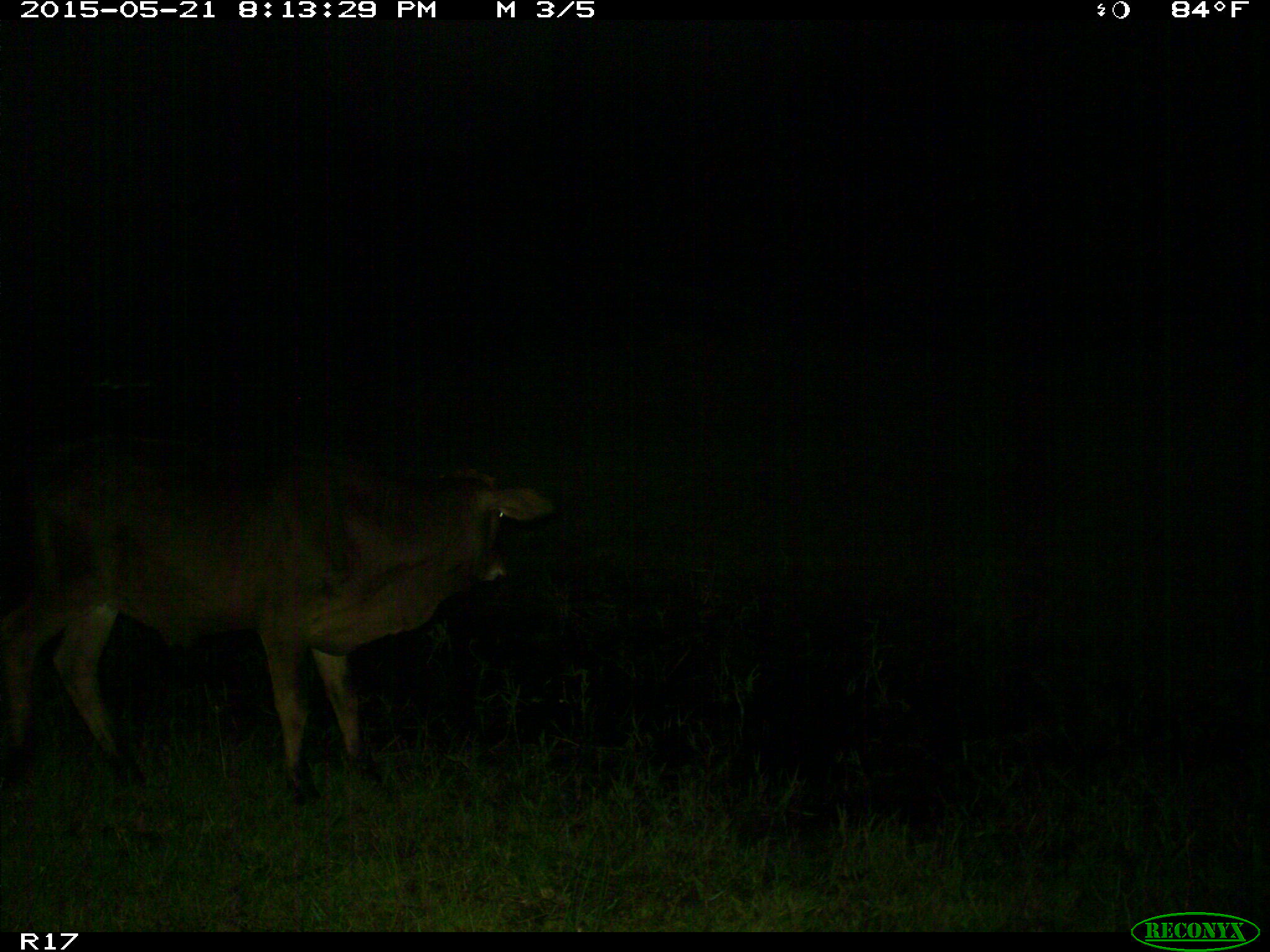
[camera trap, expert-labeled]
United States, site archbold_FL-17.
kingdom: Animalia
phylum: Chordata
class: Mammalia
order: Artiodactyla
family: Bovidae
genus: Bos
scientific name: Bos taurus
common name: domestic cow